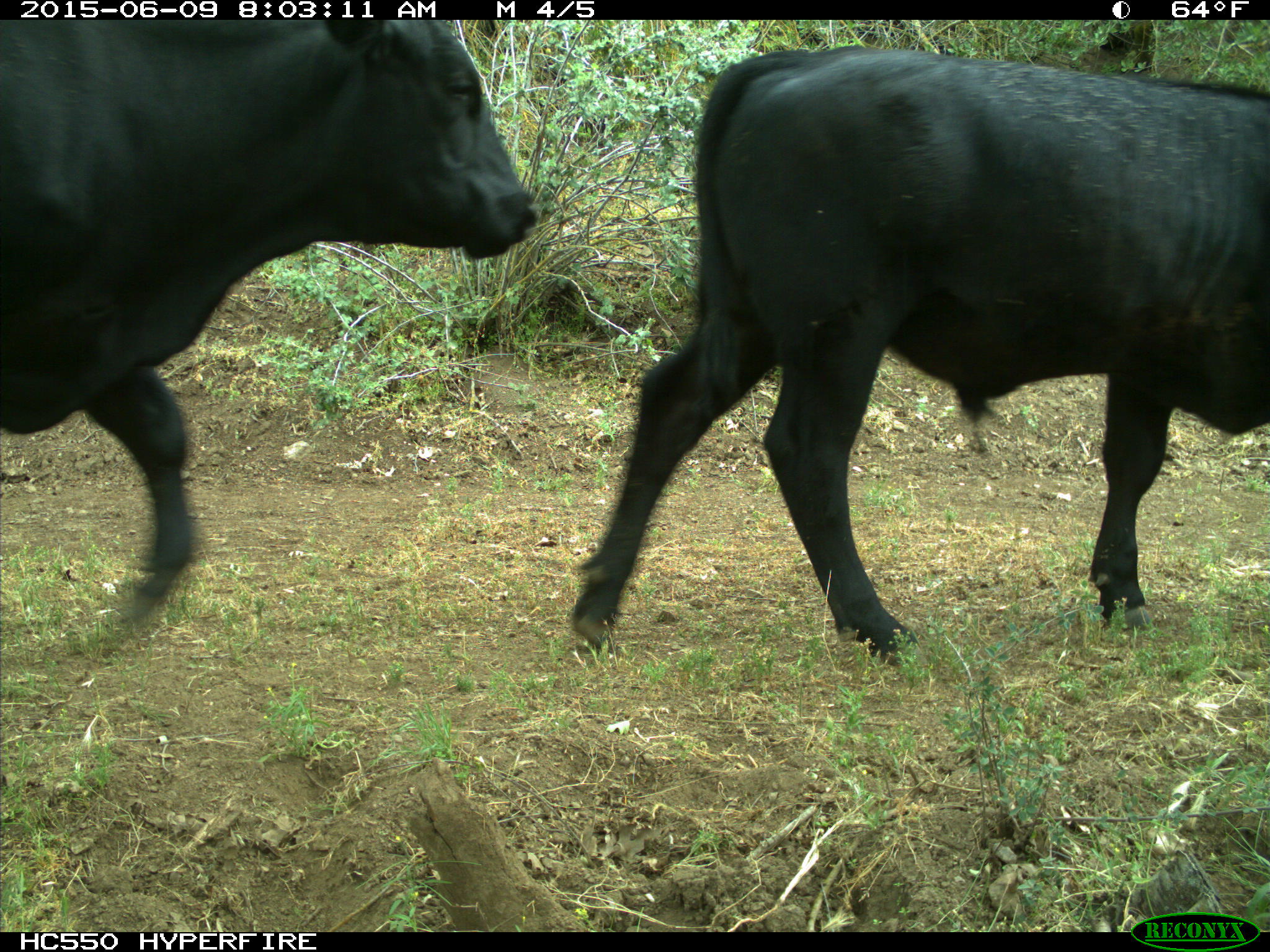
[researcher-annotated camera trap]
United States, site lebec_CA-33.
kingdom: Animalia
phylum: Chordata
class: Mammalia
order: Artiodactyla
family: Bovidae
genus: Bos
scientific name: Bos taurus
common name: domestic cow